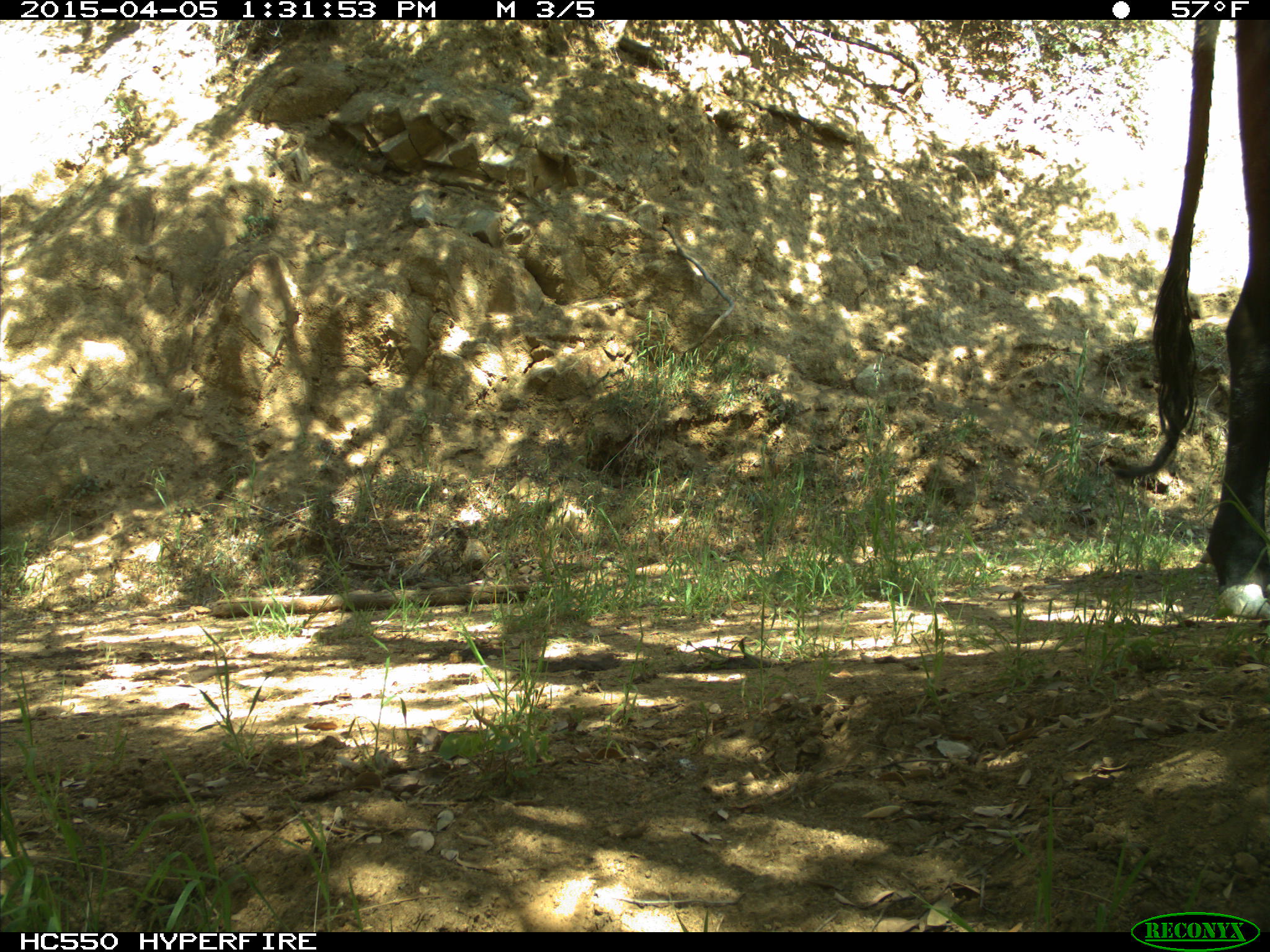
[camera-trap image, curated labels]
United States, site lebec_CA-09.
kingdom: Animalia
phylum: Chordata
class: Mammalia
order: Artiodactyla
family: Bovidae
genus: Bos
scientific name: Bos taurus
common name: domestic cow